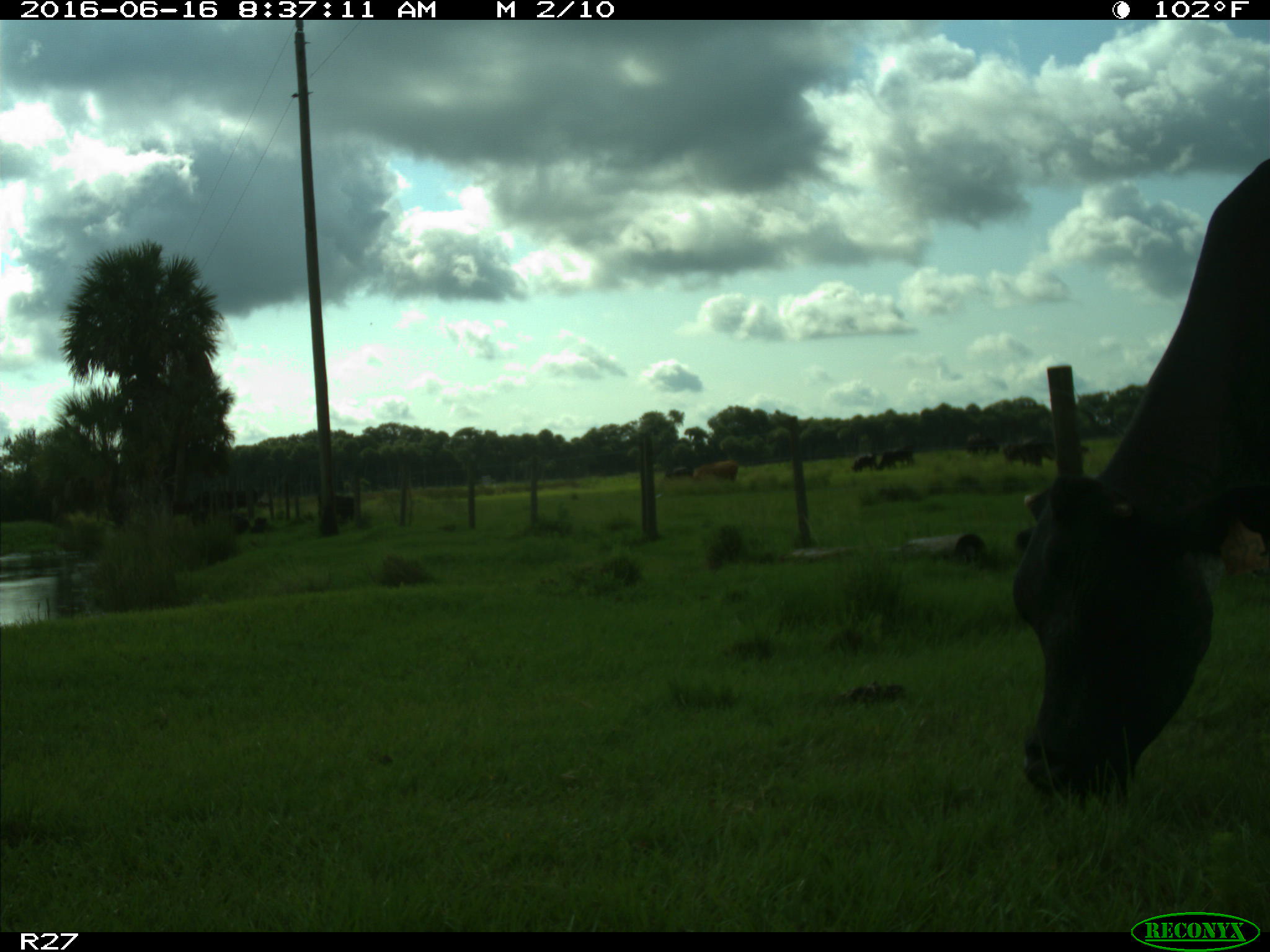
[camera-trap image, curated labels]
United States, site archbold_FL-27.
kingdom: Animalia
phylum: Chordata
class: Mammalia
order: Artiodactyla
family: Bovidae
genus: Bos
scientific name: Bos taurus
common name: domestic cow